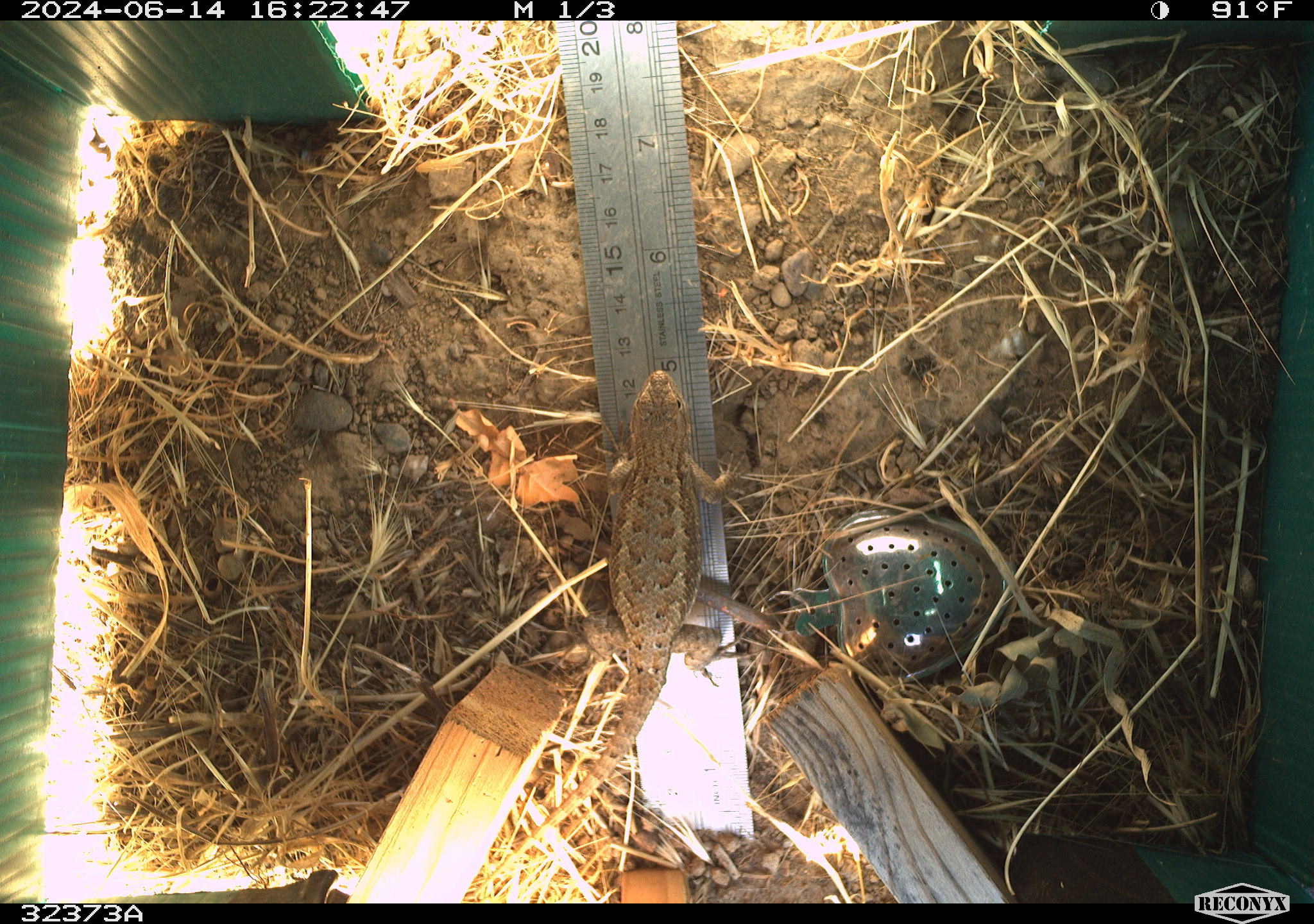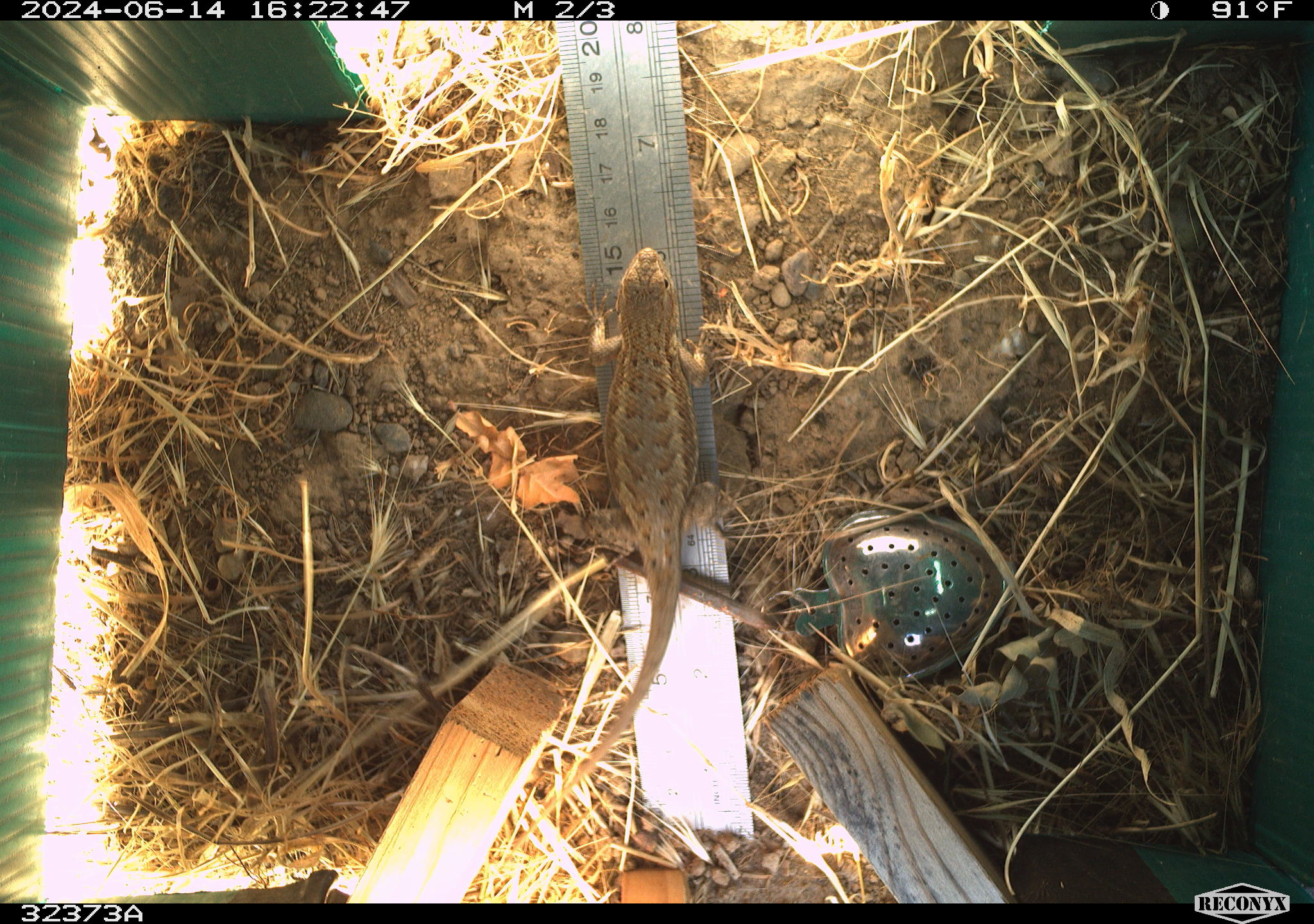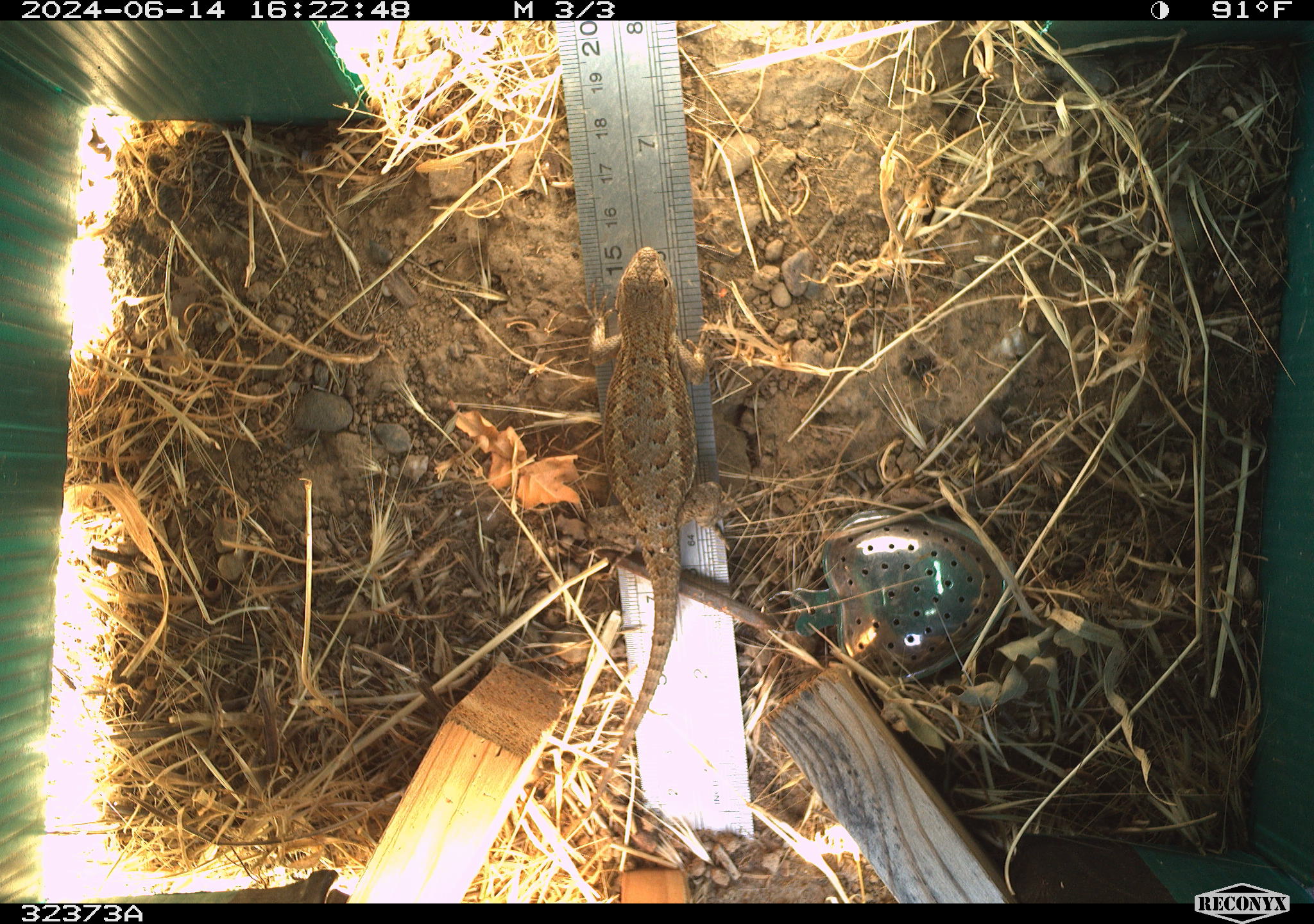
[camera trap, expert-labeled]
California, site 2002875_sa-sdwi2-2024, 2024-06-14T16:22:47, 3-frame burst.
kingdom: Animalia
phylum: Chordata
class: Reptilia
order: Squamata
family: Phrynosomatidae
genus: Sceloporus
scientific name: Sceloporus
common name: spiny lizards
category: sceloporus species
Sceloporus species (spiny lizards) (Sceloporus).